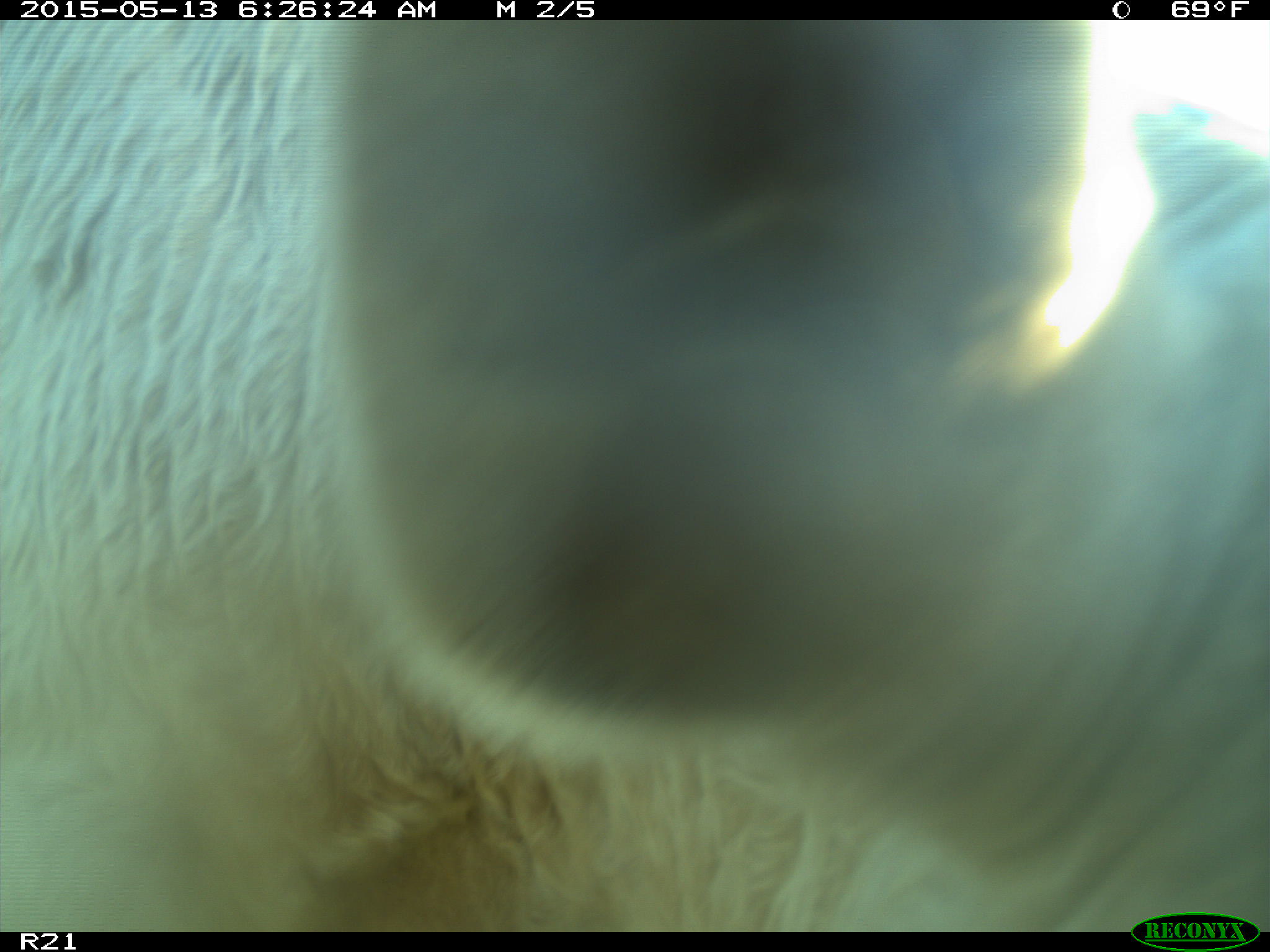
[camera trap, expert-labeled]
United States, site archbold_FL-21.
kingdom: Animalia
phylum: Chordata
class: Mammalia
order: Artiodactyla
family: Bovidae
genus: Bos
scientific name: Bos taurus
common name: domestic cow